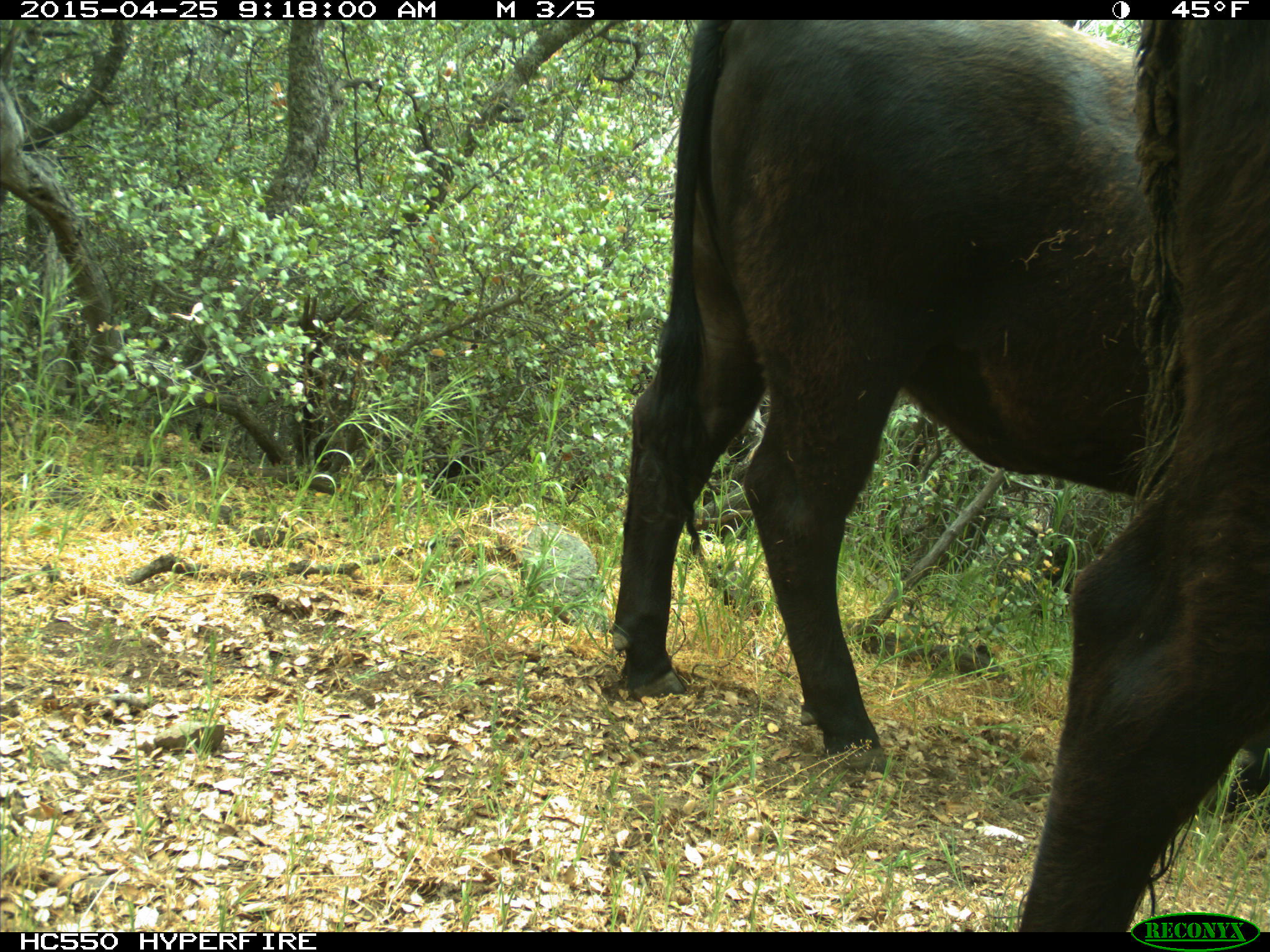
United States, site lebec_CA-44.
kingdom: Animalia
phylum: Chordata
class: Mammalia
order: Artiodactyla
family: Suidae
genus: Sus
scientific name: Sus scrofa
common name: wild boar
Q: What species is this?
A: Sus scrofa (wild boar).